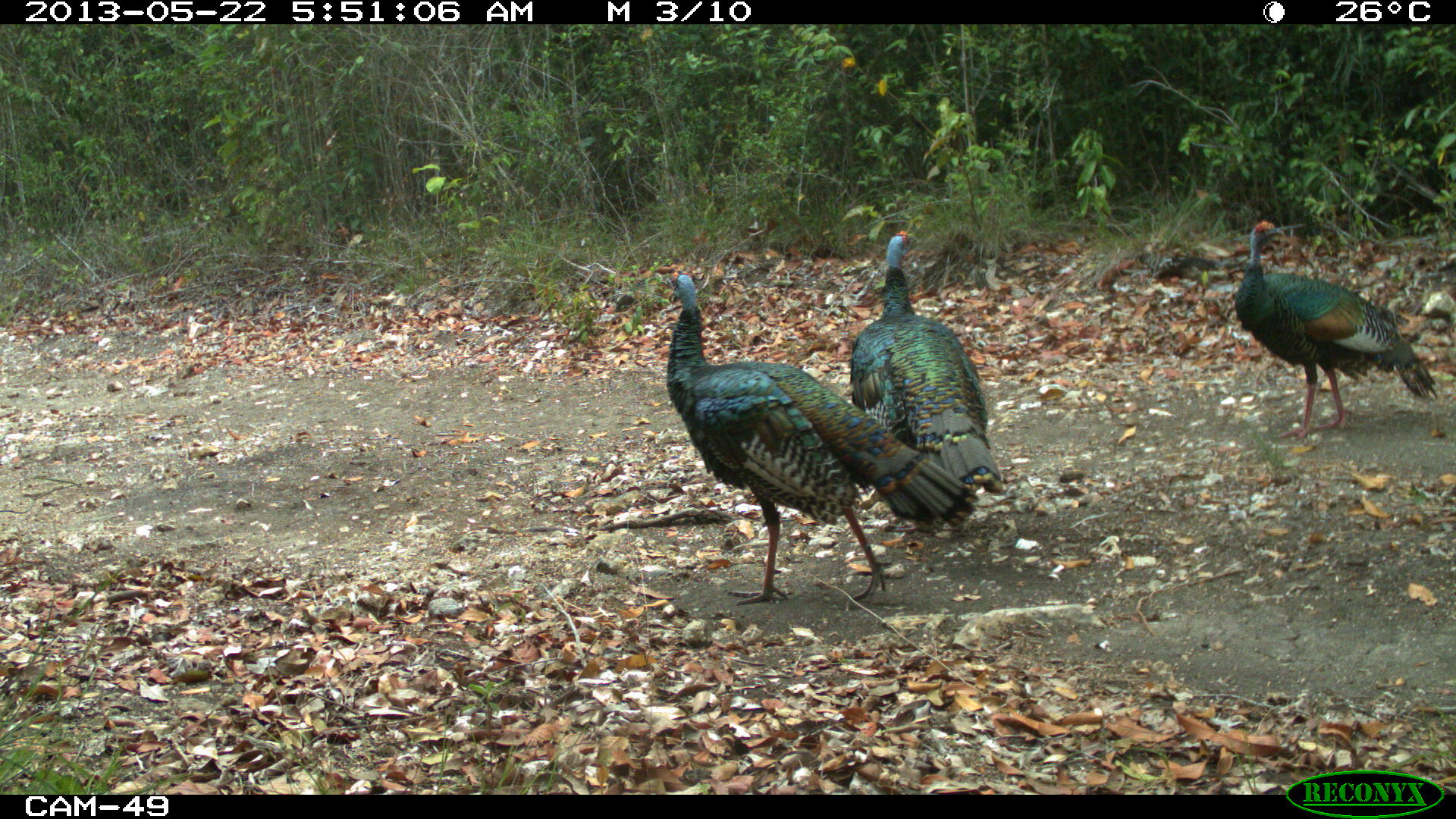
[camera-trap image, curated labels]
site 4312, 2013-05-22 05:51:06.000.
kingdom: Animalia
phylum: Chordata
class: Aves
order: Galliformes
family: Phasianidae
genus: Meleagris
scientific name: Meleagris ocellata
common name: ocellated turkey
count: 3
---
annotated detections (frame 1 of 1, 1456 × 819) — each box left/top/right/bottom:
meleagris ocellata: 663/269/978/604; 1233/218/1439/442; 847/229/1006/496